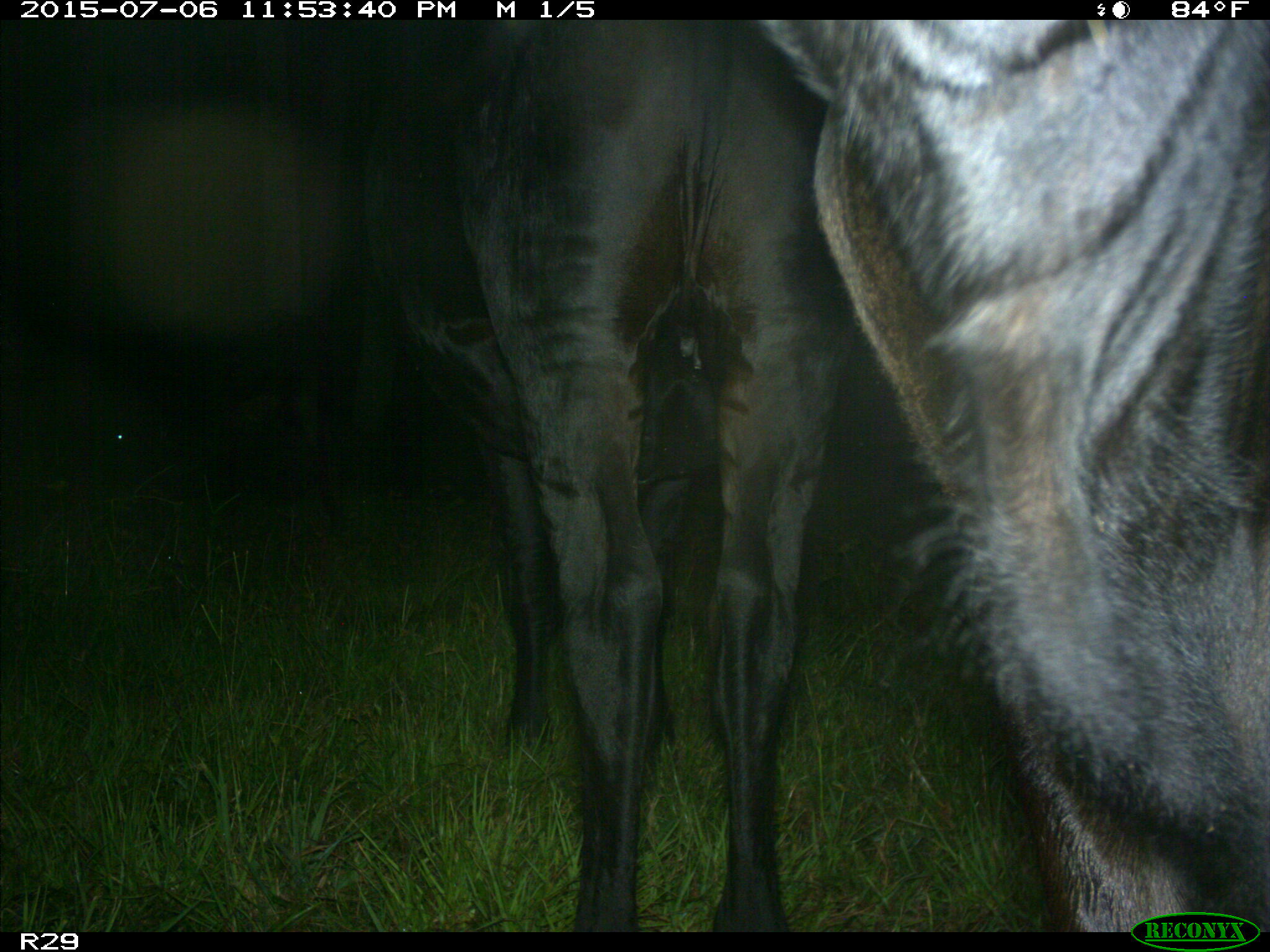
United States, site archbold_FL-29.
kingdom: Animalia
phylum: Chordata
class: Mammalia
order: Artiodactyla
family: Bovidae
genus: Bos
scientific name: Bos taurus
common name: domestic cow